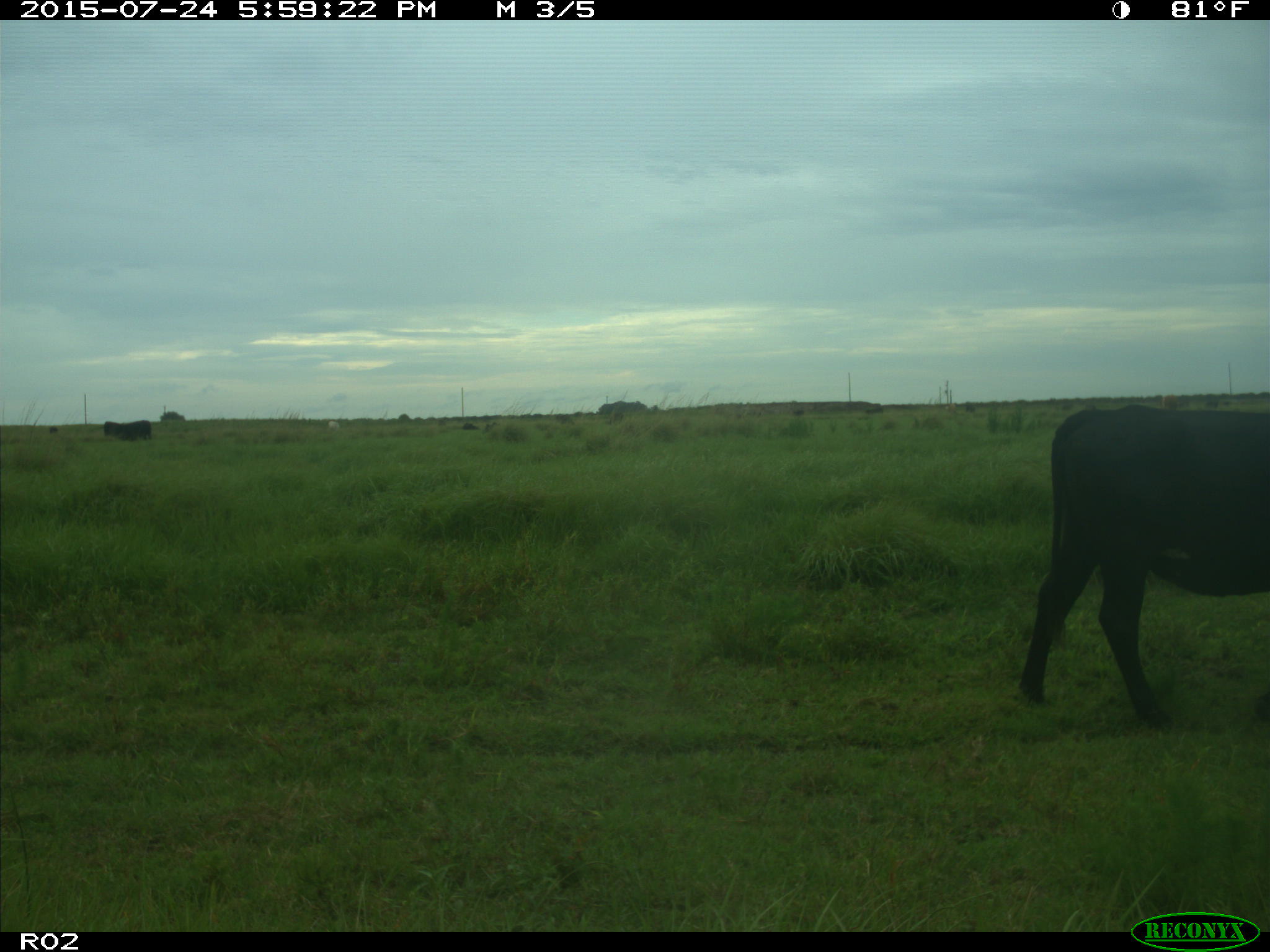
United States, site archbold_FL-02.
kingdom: Animalia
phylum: Chordata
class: Mammalia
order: Artiodactyla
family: Bovidae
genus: Bos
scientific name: Bos taurus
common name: domestic cow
Bos taurus (domestic cow).